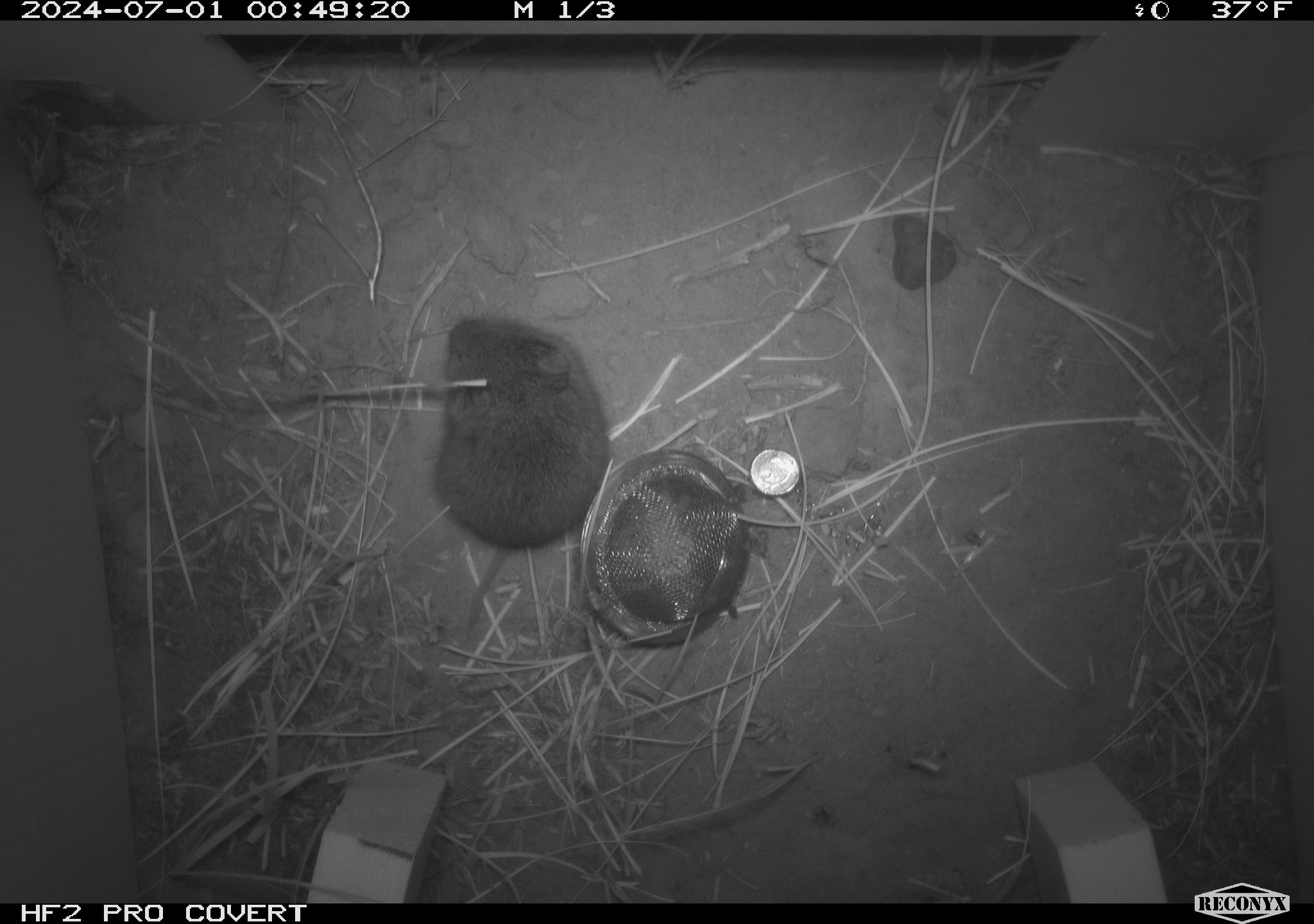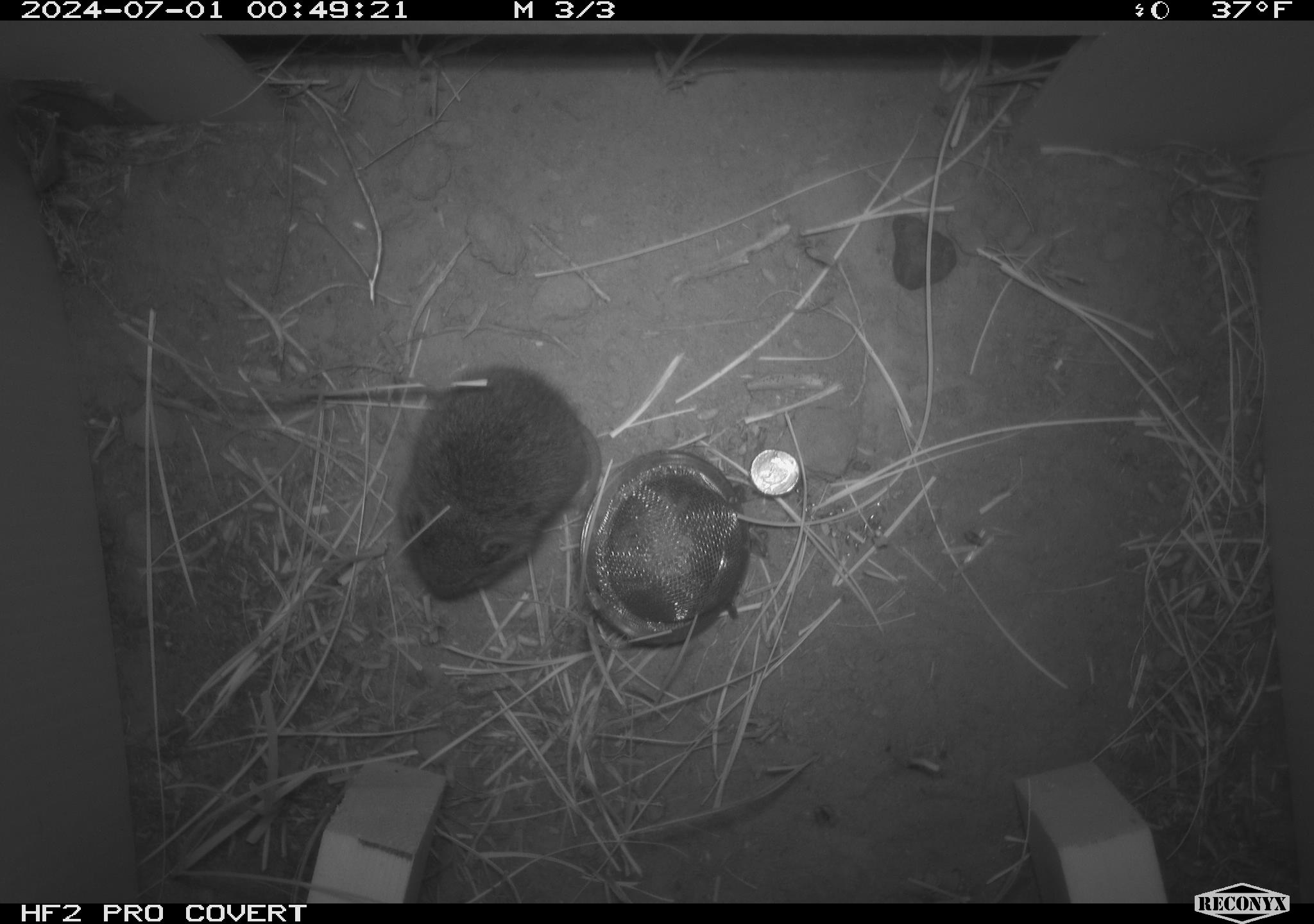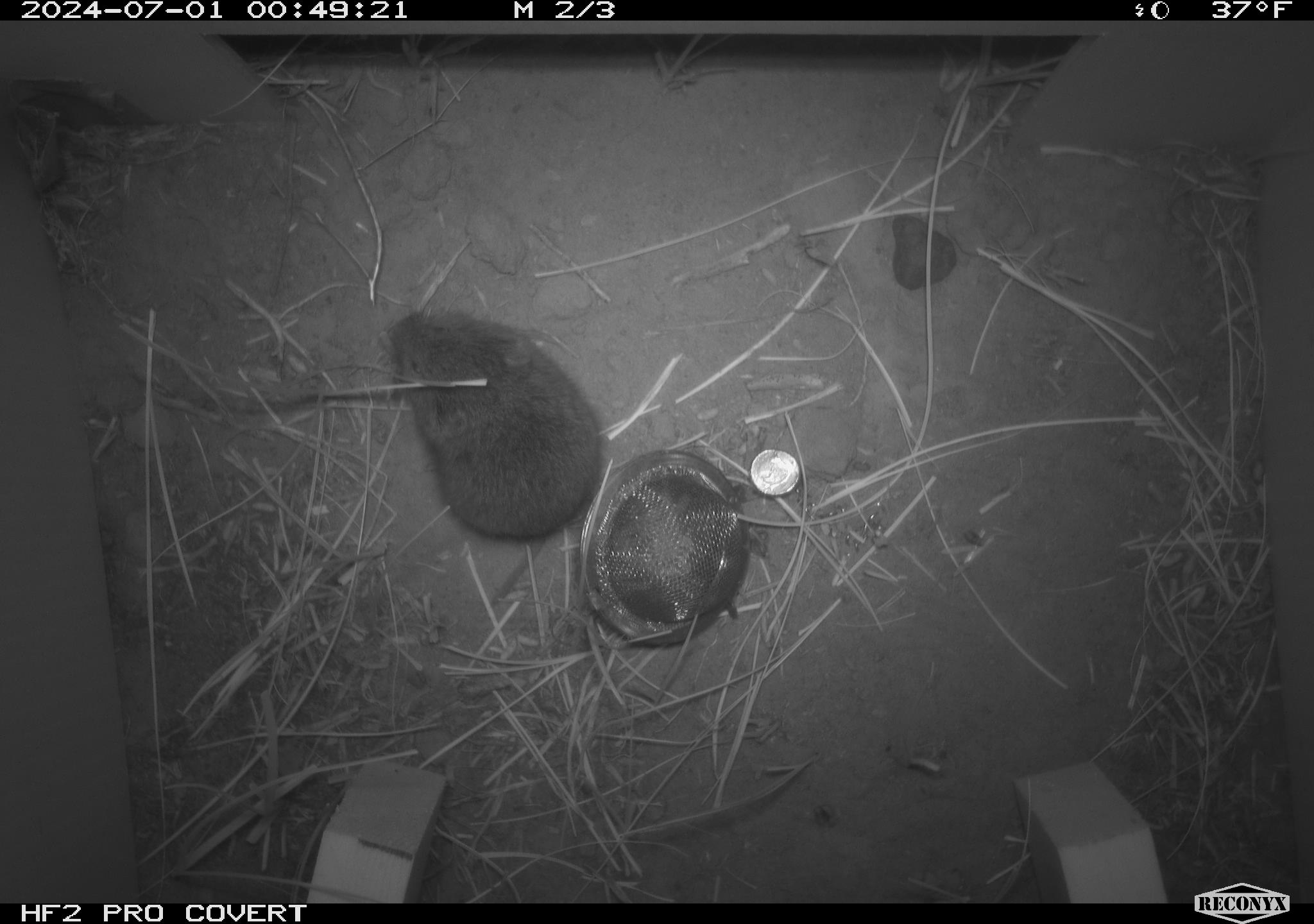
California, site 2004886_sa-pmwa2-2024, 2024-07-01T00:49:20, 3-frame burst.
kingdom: Animalia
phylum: Chordata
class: Mammalia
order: Rodentia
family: Cricetidae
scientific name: Arvicolinae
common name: voles, lemmings, and muskrats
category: arvicolinae subfamily